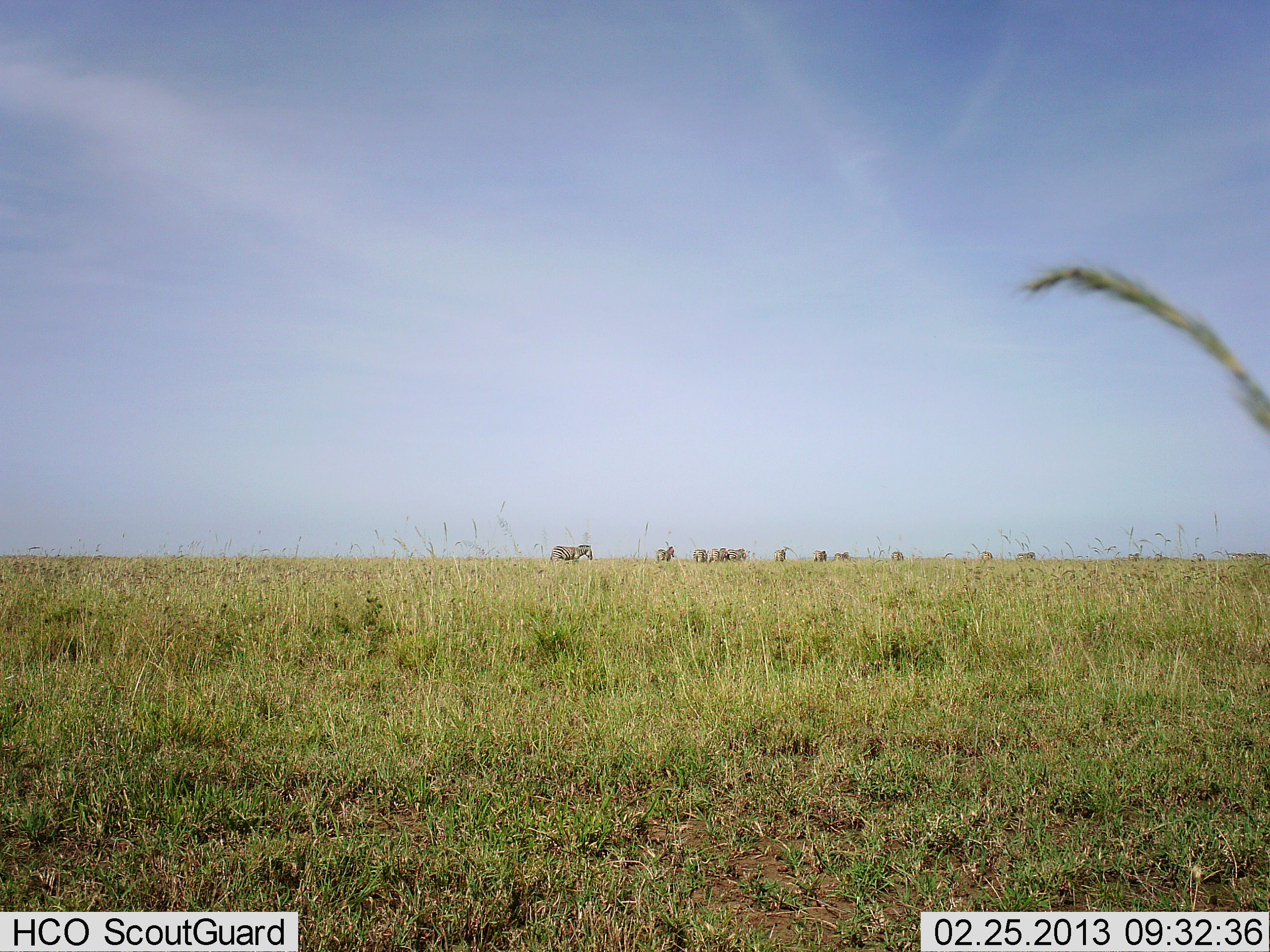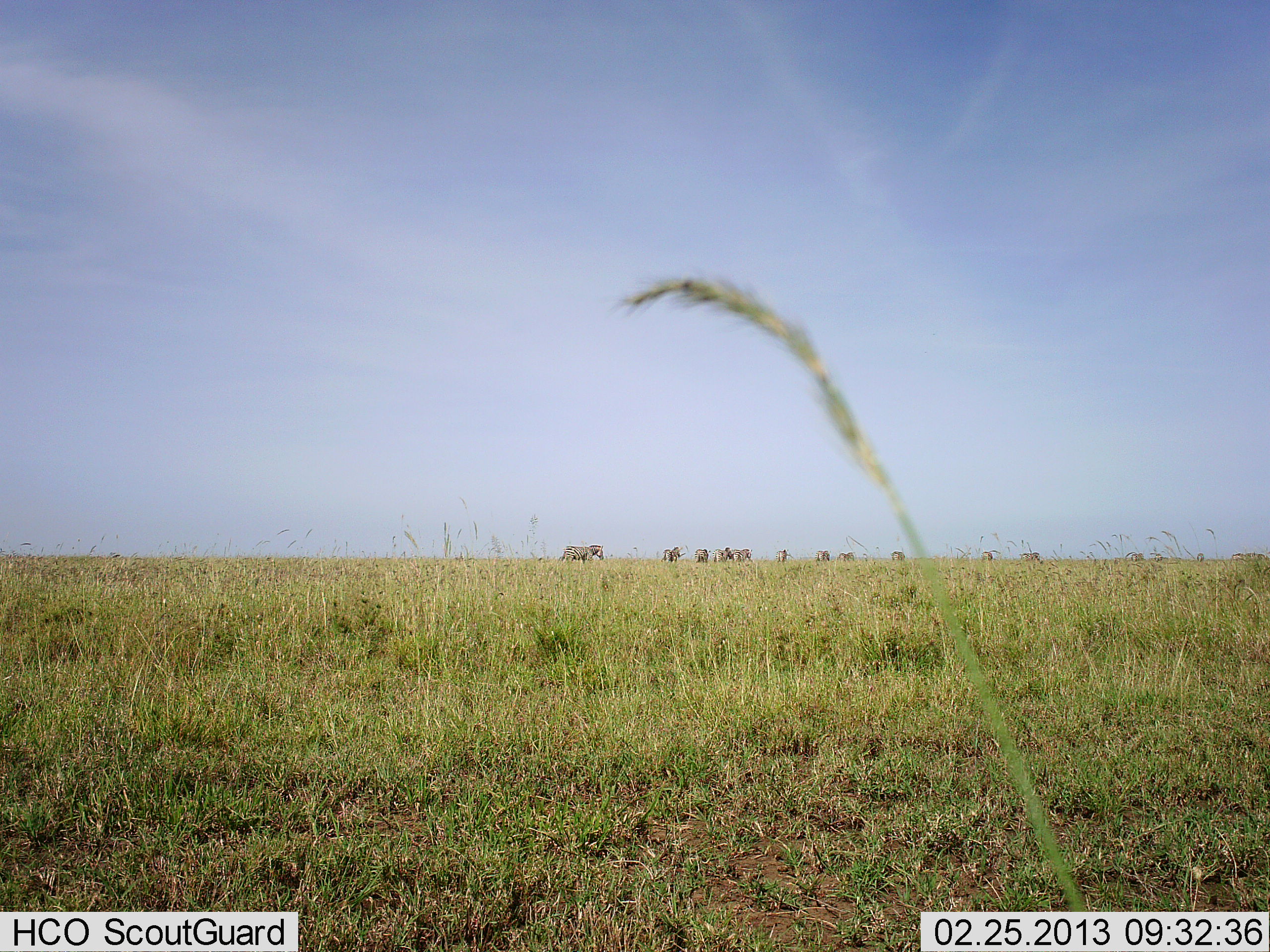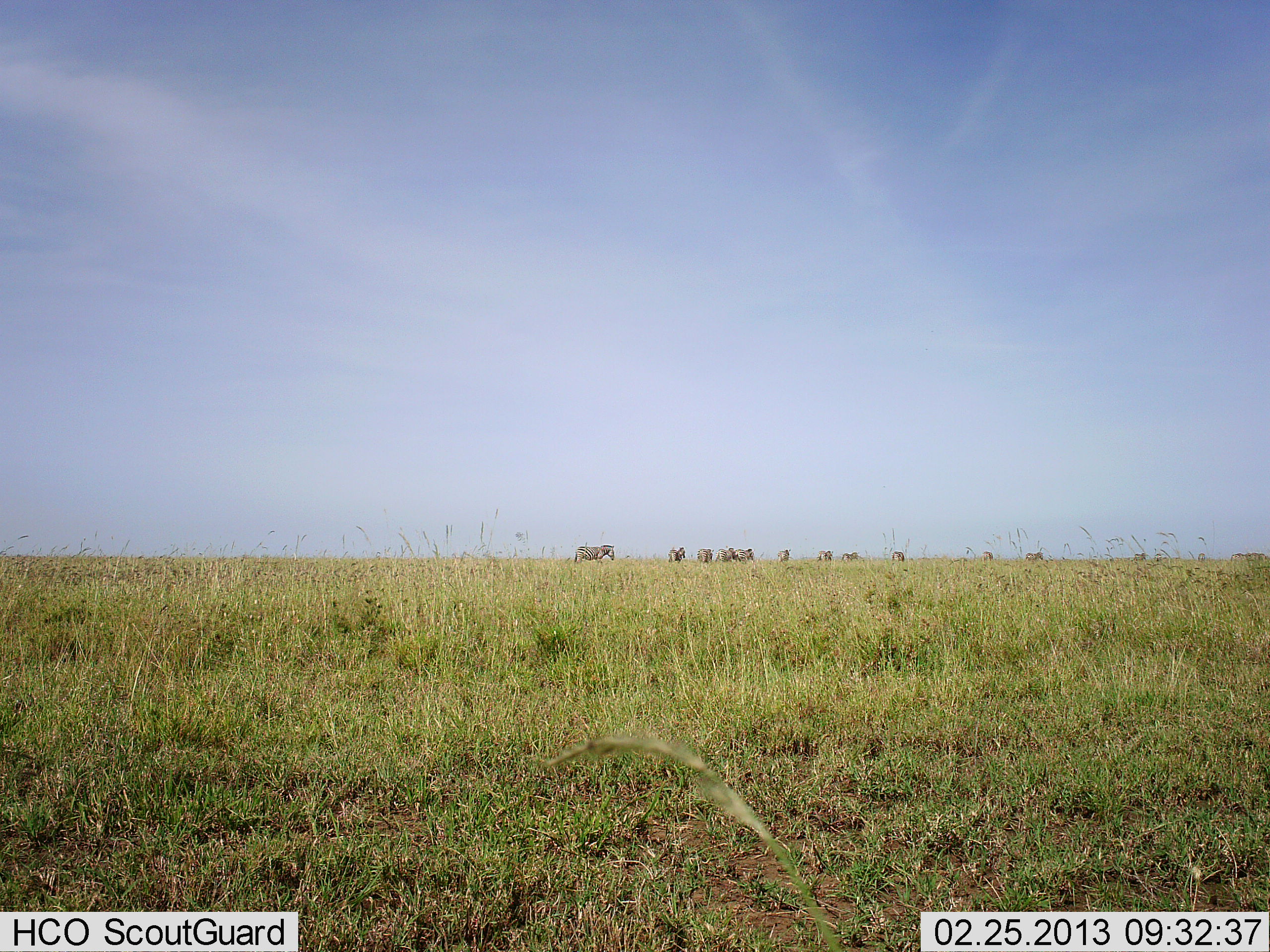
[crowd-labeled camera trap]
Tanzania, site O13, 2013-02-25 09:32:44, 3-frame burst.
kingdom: Animalia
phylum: Chordata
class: Mammalia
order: Perissodactyla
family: Equidae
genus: Equus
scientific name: Equus quagga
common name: plains zebra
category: zebra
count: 11-50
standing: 15%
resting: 0%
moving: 90%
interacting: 0%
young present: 0%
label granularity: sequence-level